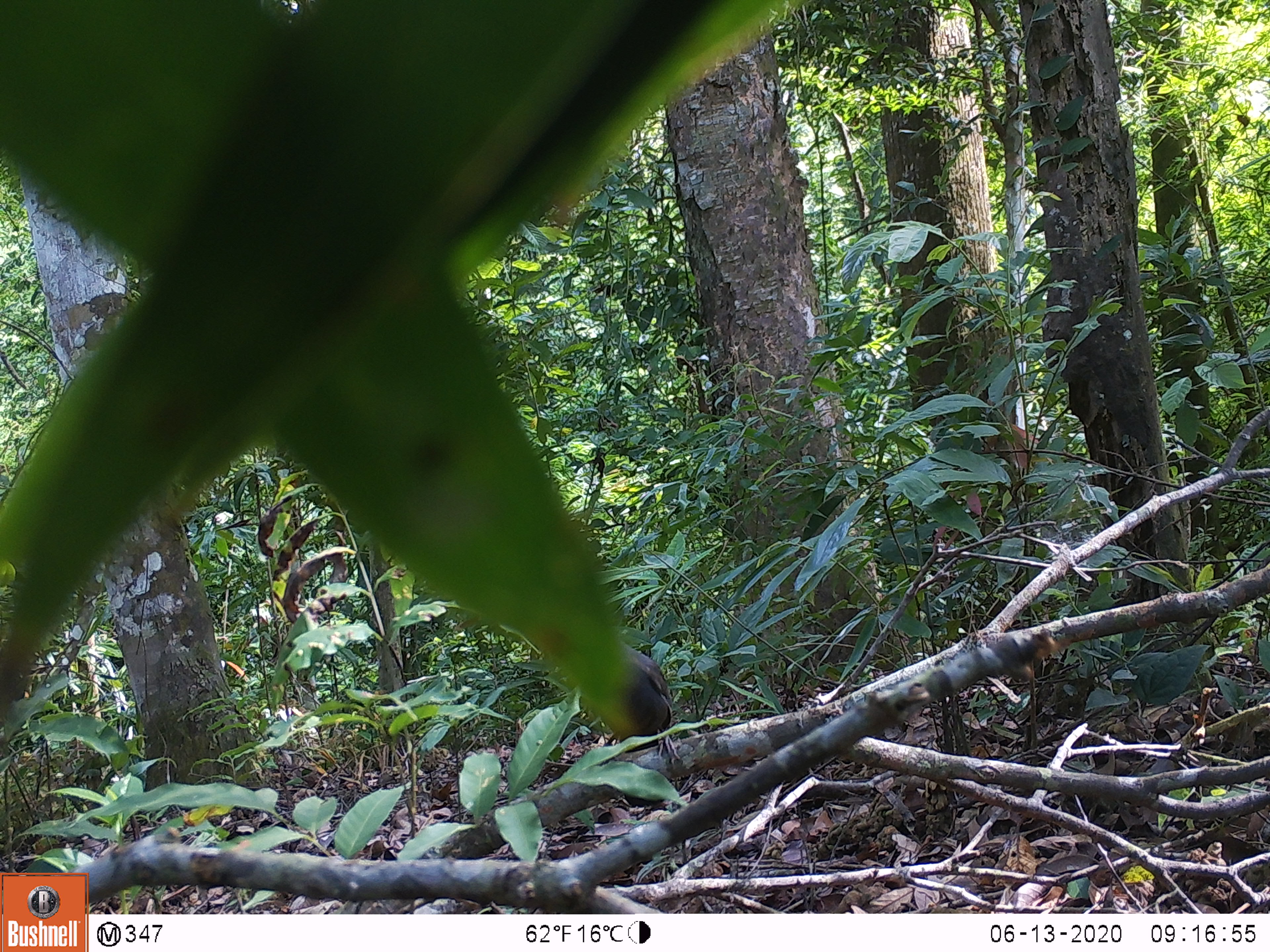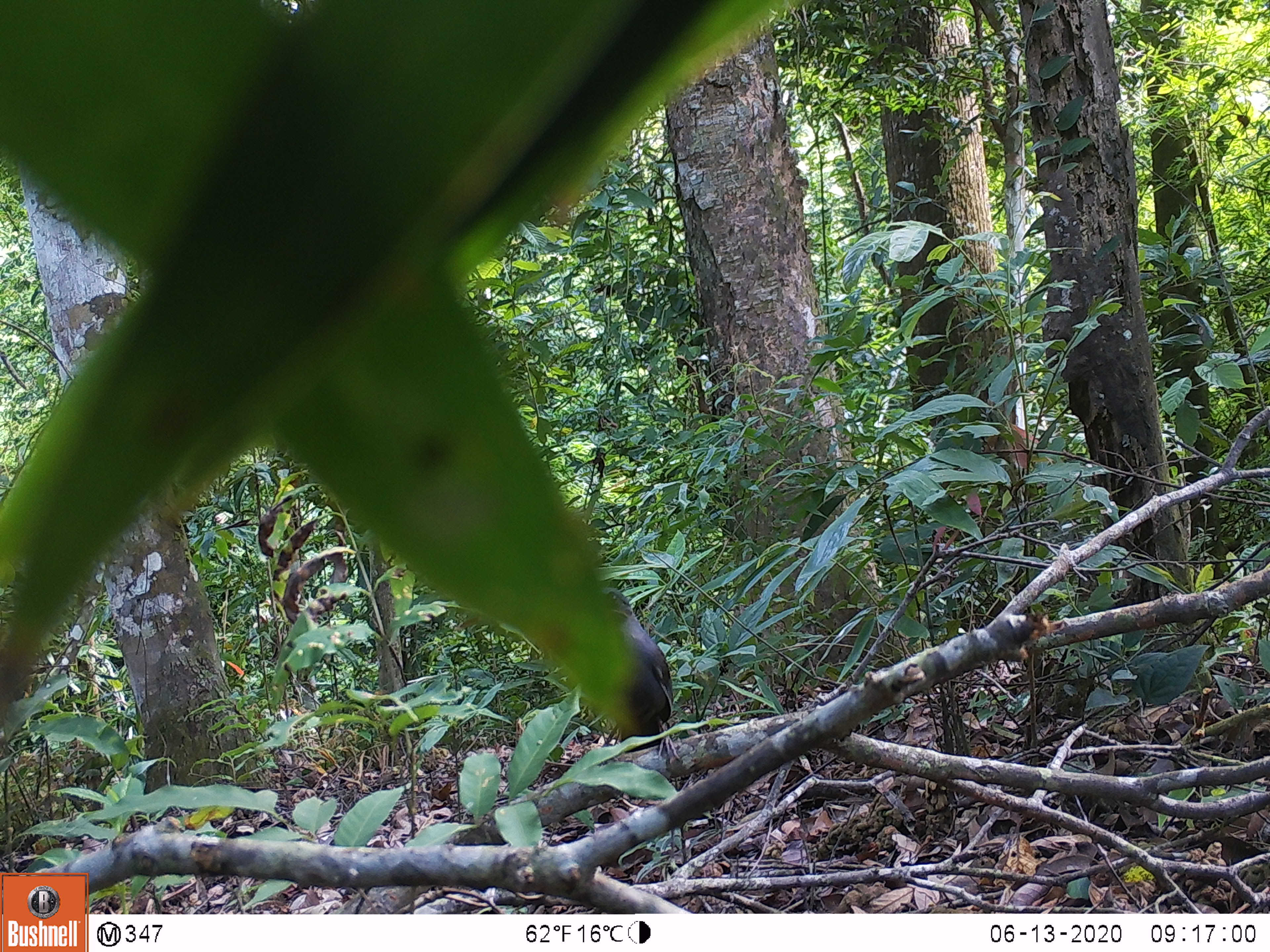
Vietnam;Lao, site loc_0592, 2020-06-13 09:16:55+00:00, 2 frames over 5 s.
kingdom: Animalia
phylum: Chordata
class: Aves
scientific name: Aves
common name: bird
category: unidentified bird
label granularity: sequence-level